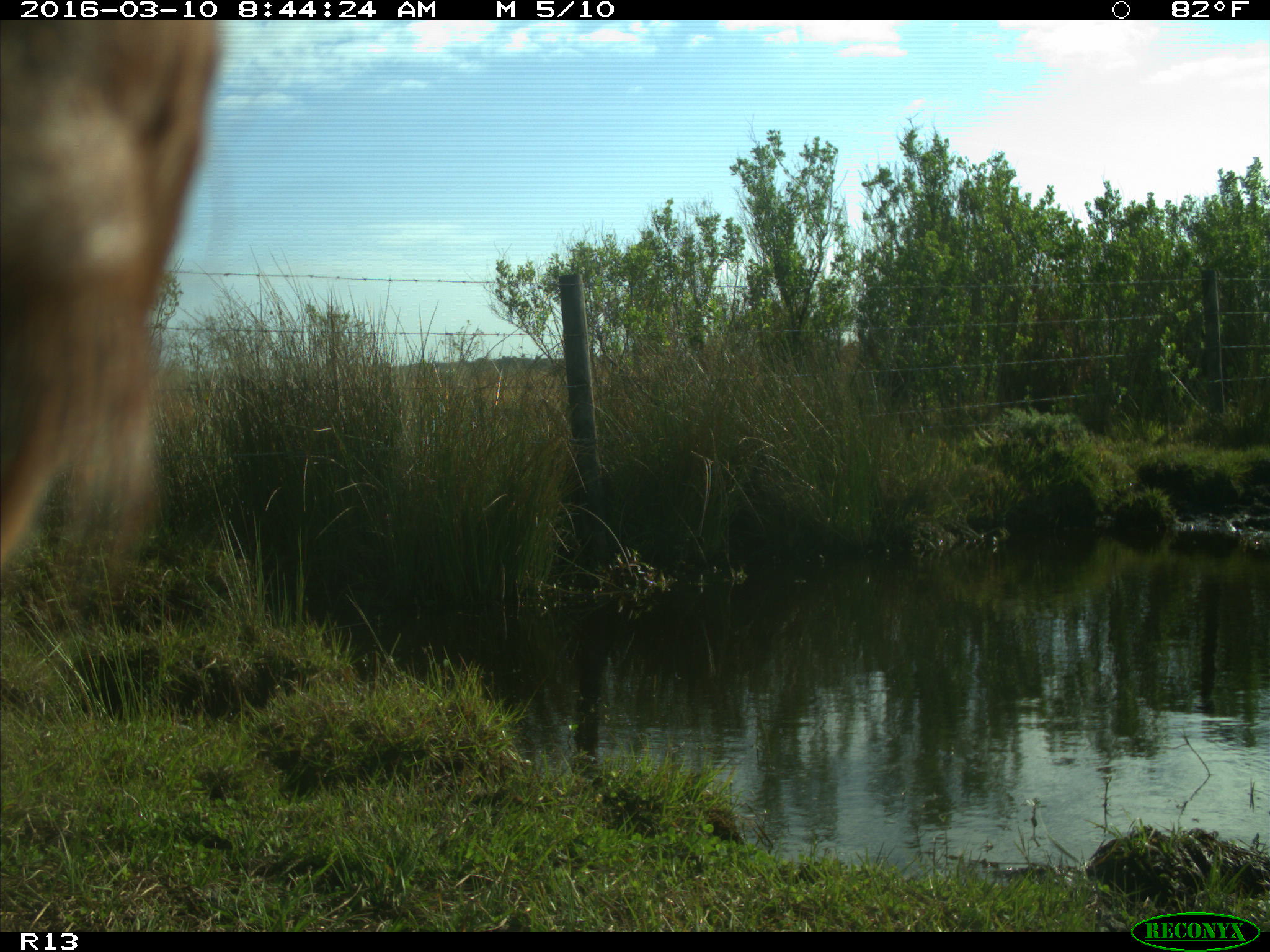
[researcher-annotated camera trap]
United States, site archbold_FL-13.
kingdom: Animalia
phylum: Chordata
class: Mammalia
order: Artiodactyla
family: Bovidae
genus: Bos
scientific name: Bos taurus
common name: domestic cow